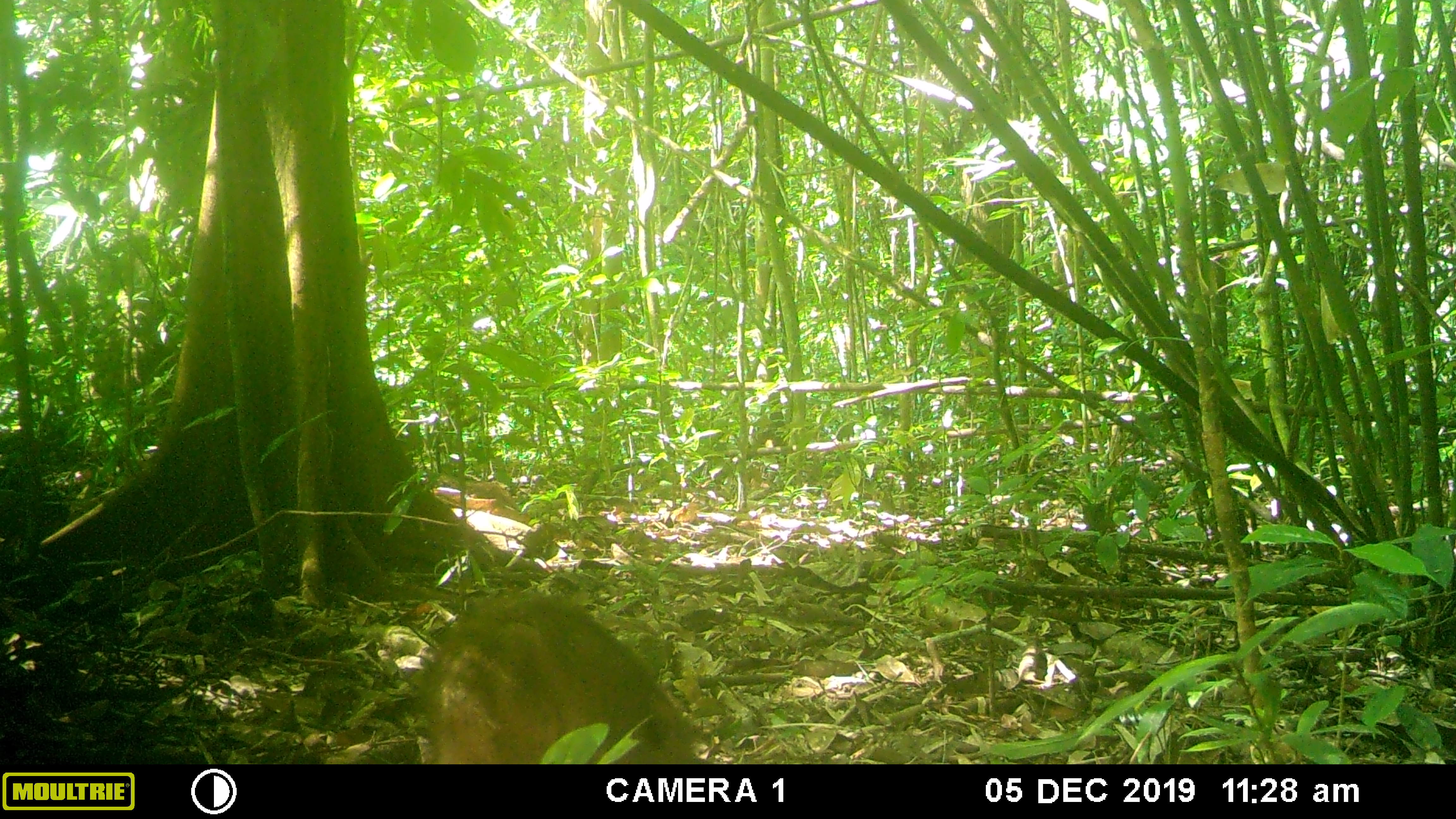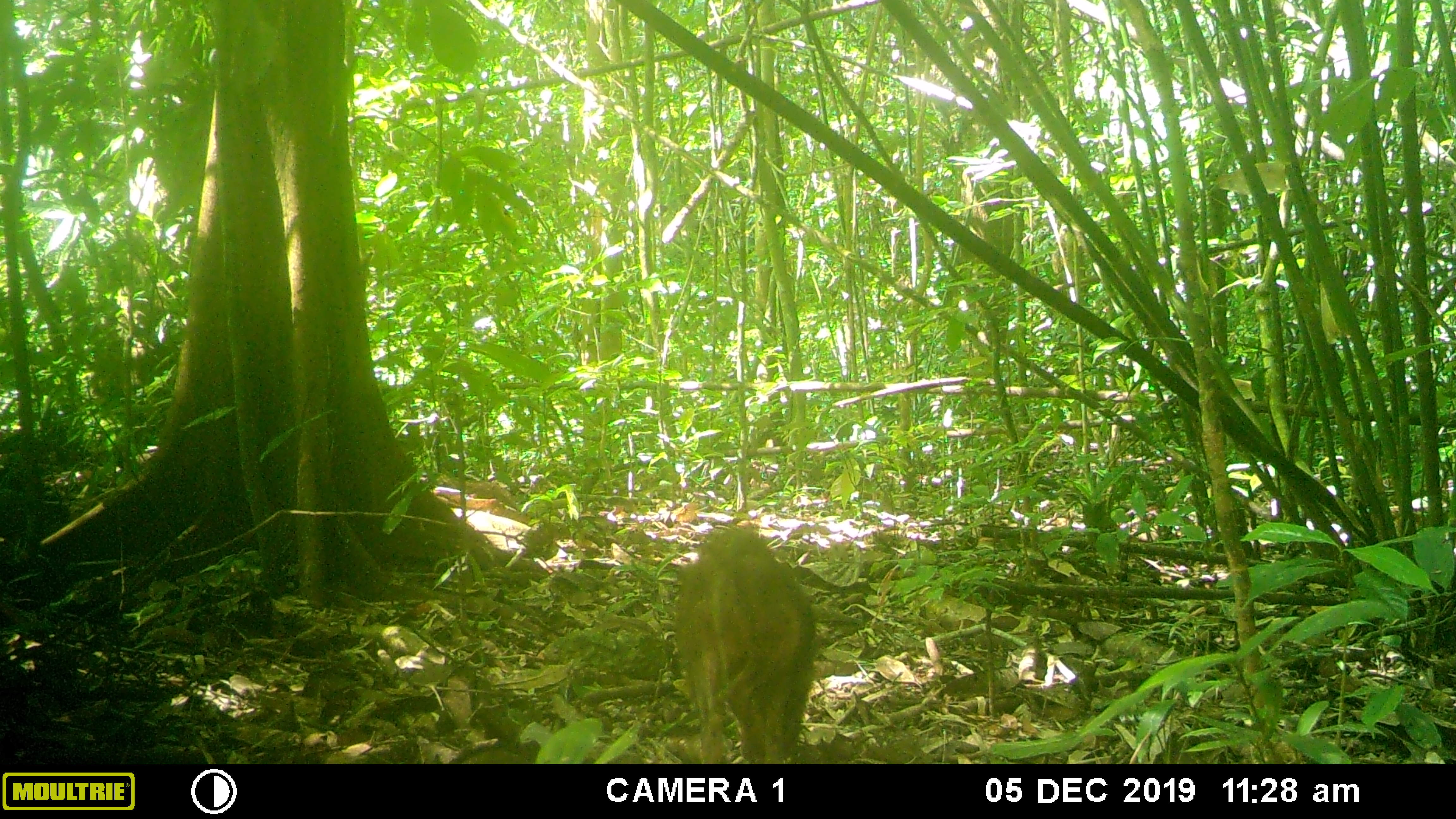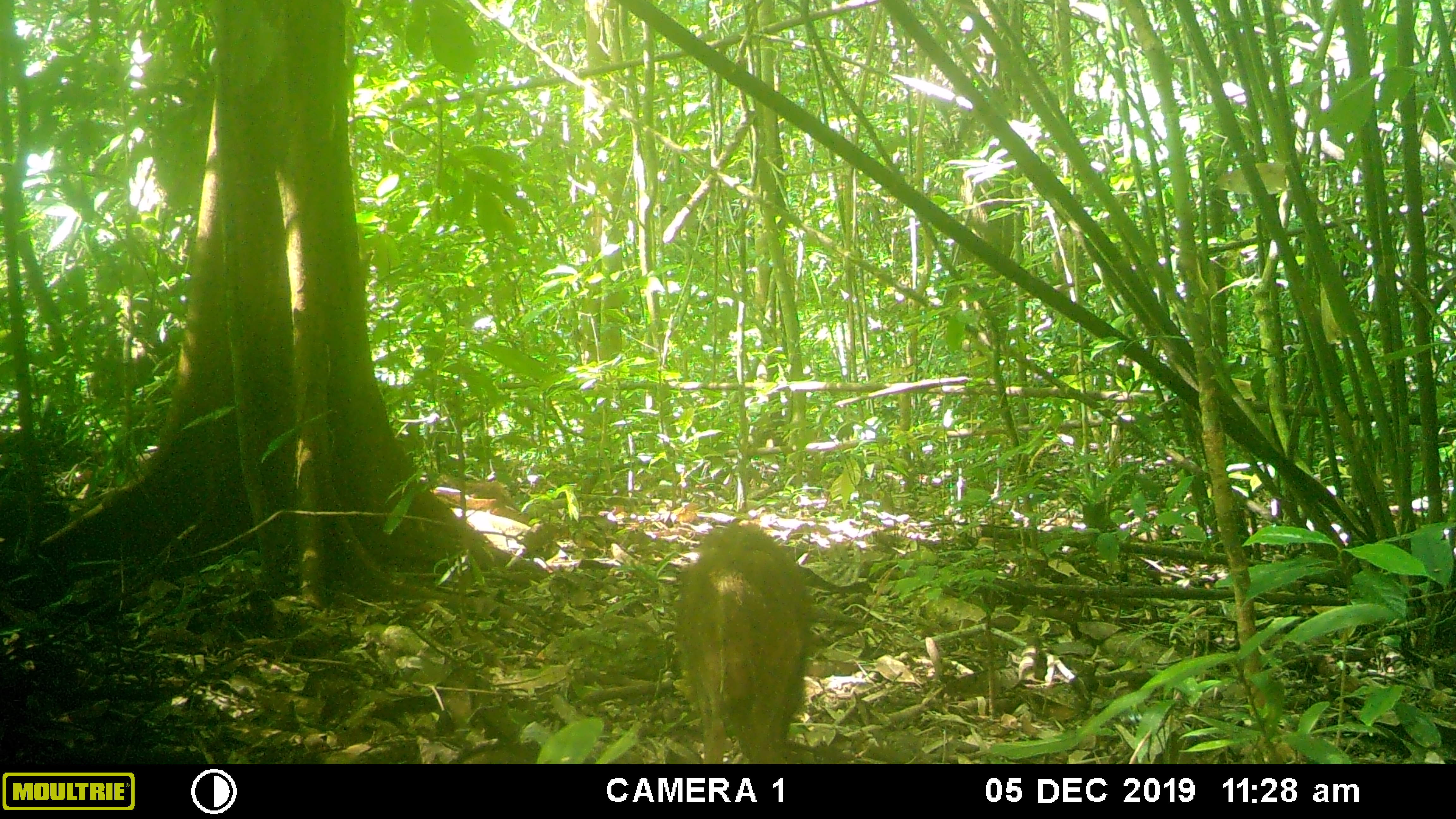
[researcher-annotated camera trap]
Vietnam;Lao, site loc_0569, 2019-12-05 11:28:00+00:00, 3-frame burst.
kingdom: Animalia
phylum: Chordata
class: Mammalia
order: Artiodactyla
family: Suidae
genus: Sus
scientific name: Sus scrofa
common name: eurasian wild pig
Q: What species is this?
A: Eurasian wild pig (Sus scrofa).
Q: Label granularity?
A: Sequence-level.